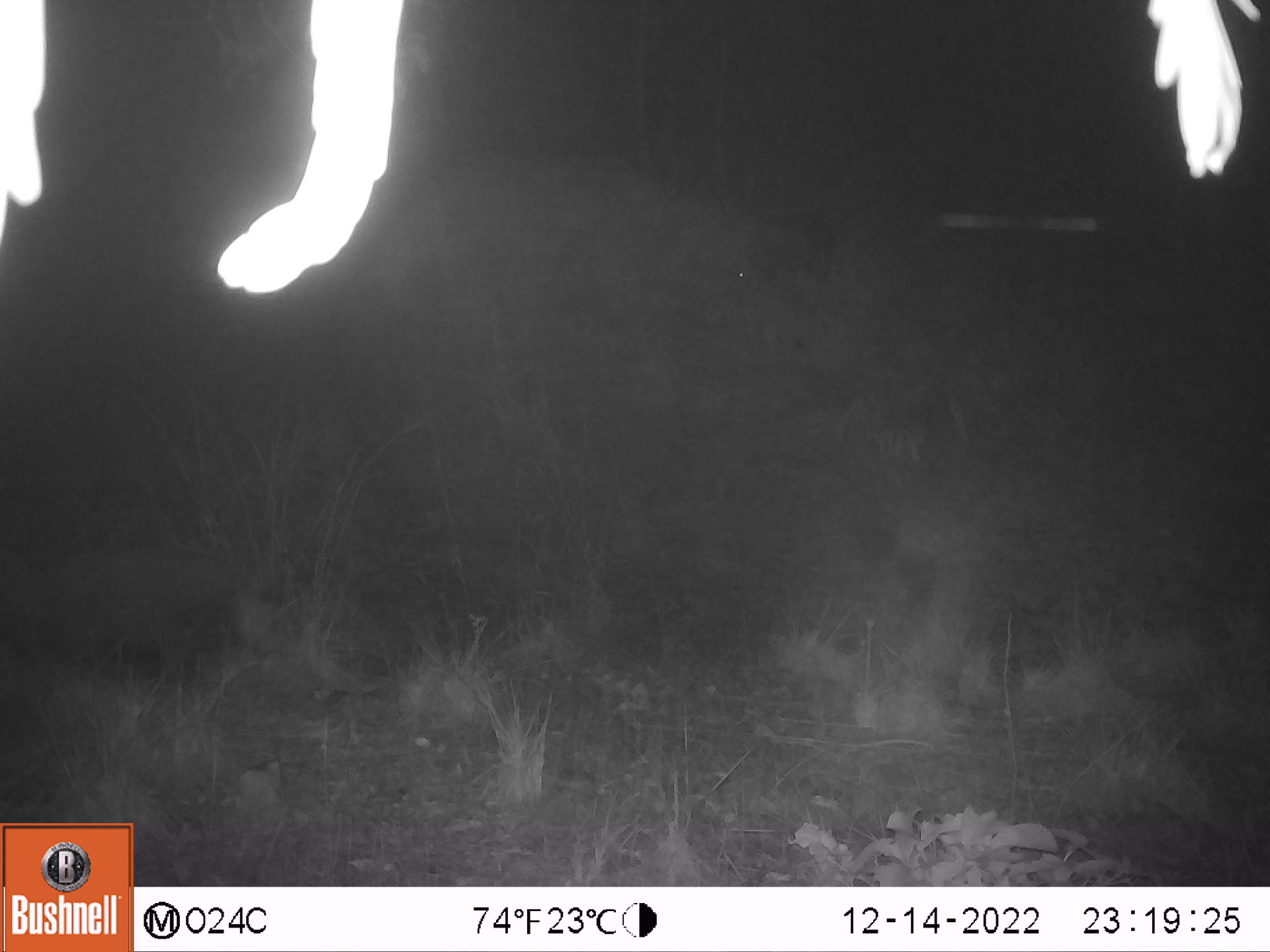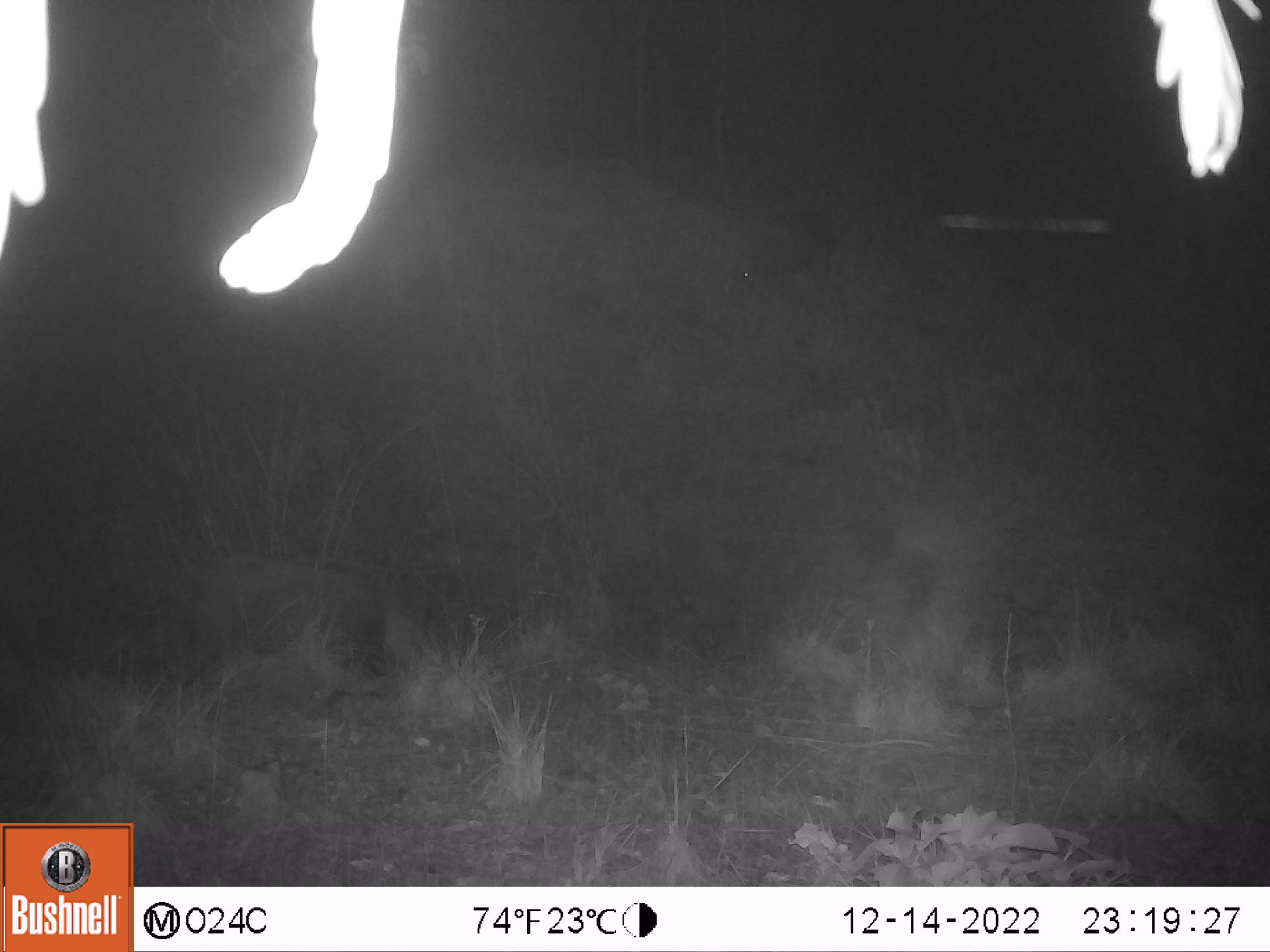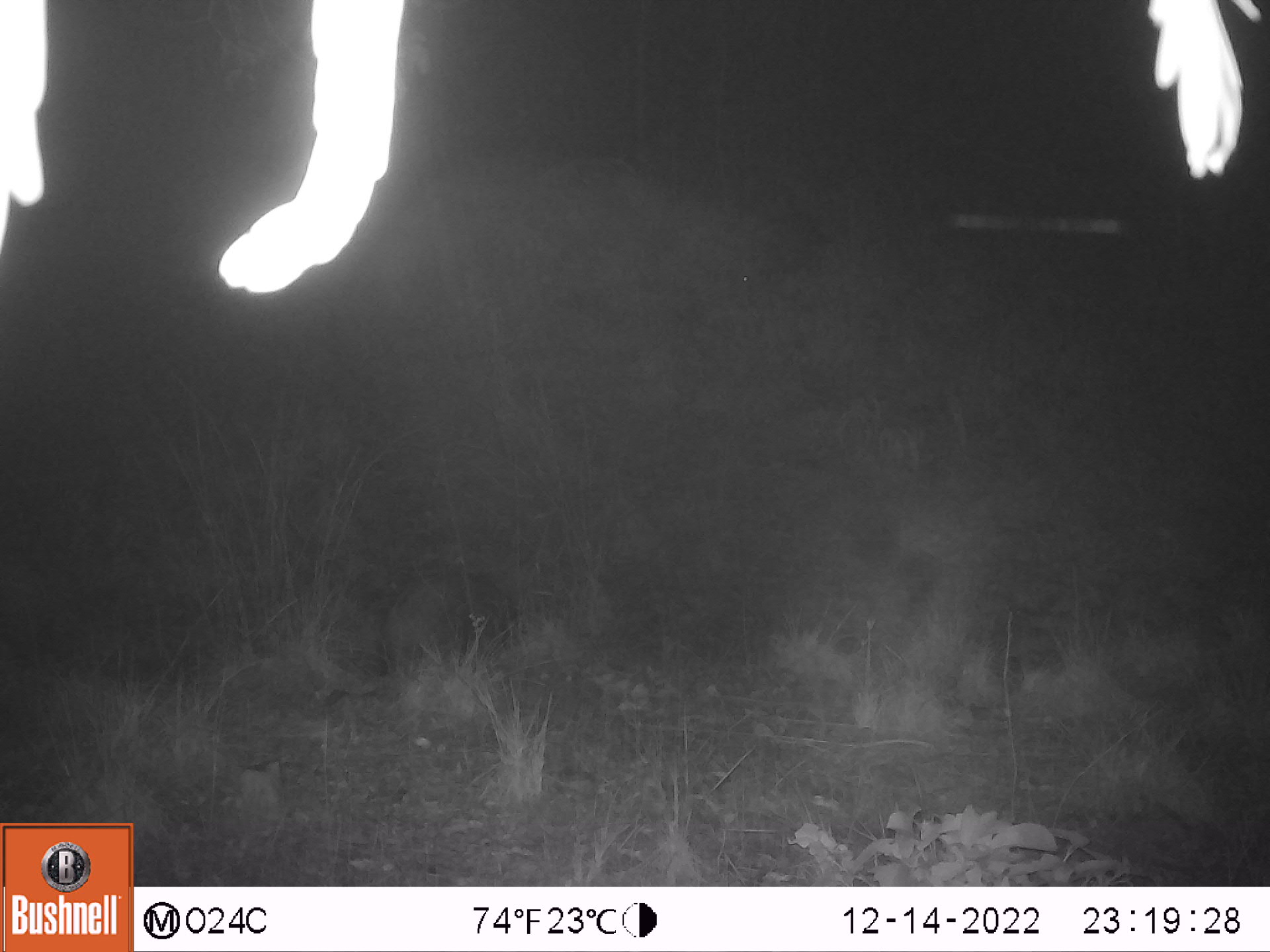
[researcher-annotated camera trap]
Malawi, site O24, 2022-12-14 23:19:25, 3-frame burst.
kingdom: Animalia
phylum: Chordata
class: Mammalia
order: Artiodactyla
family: Suidae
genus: Potamochoerus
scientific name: Potamochoerus larvatus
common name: bushpig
Bushpig (Potamochoerus larvatus), count 2.